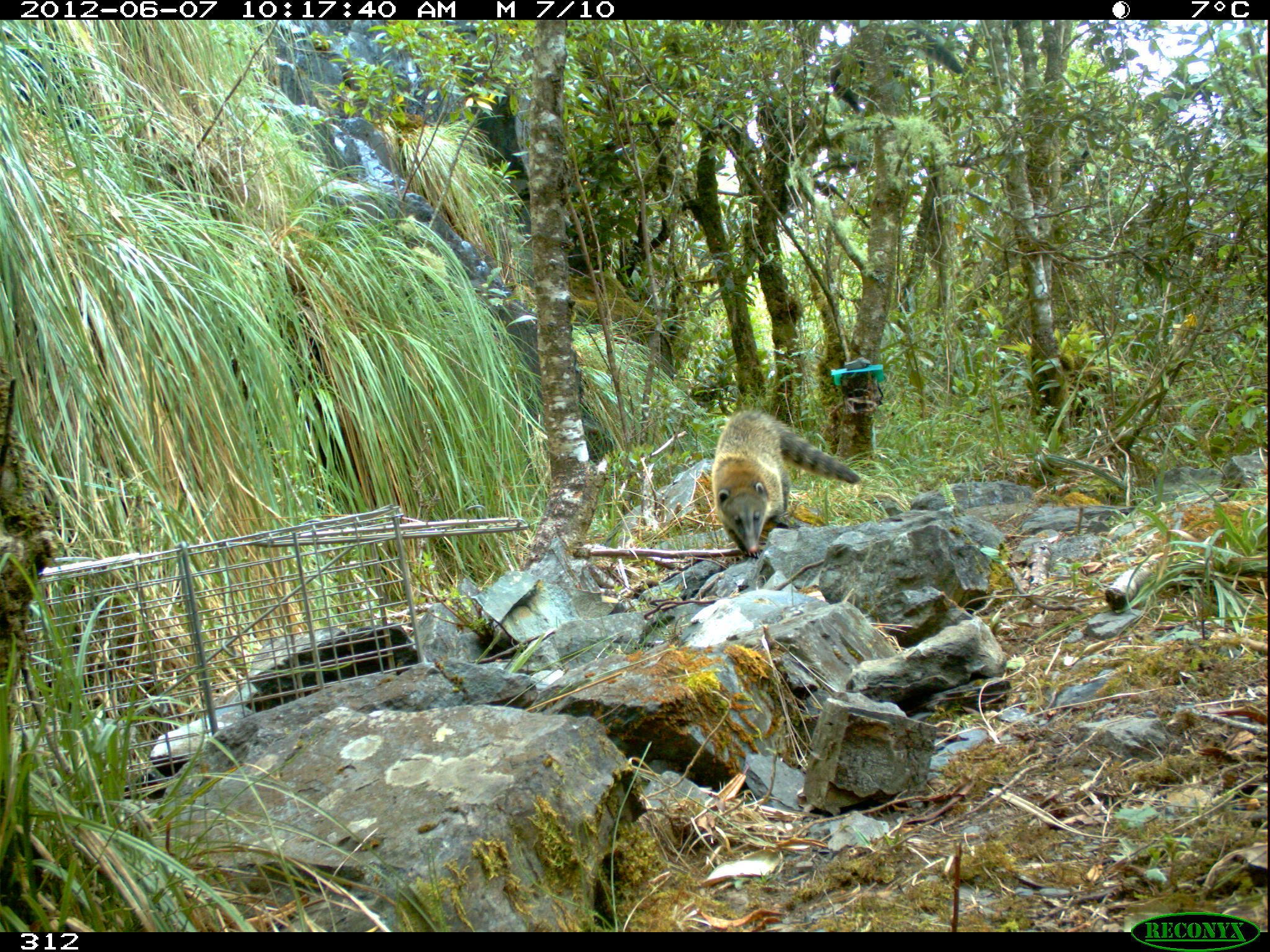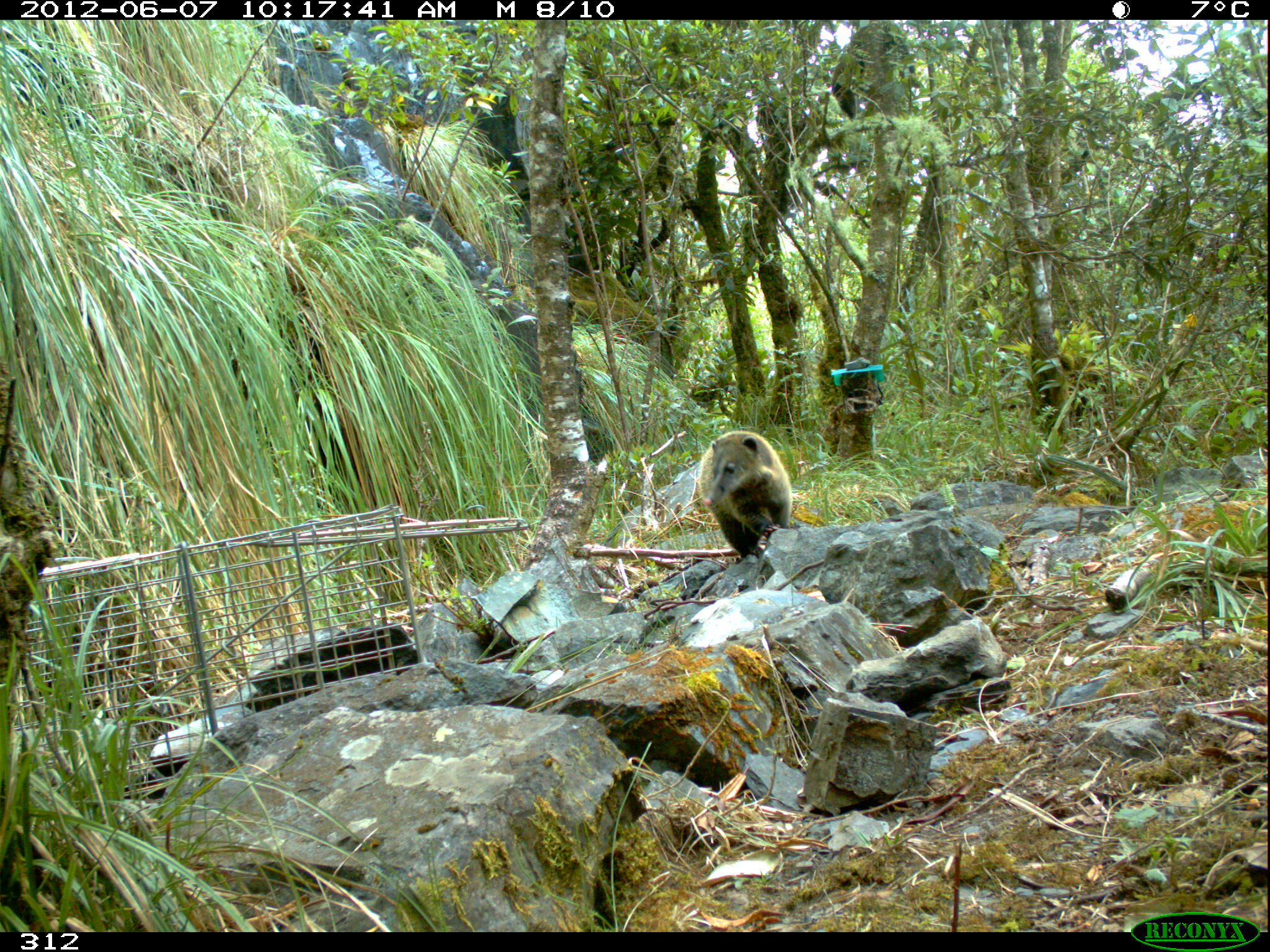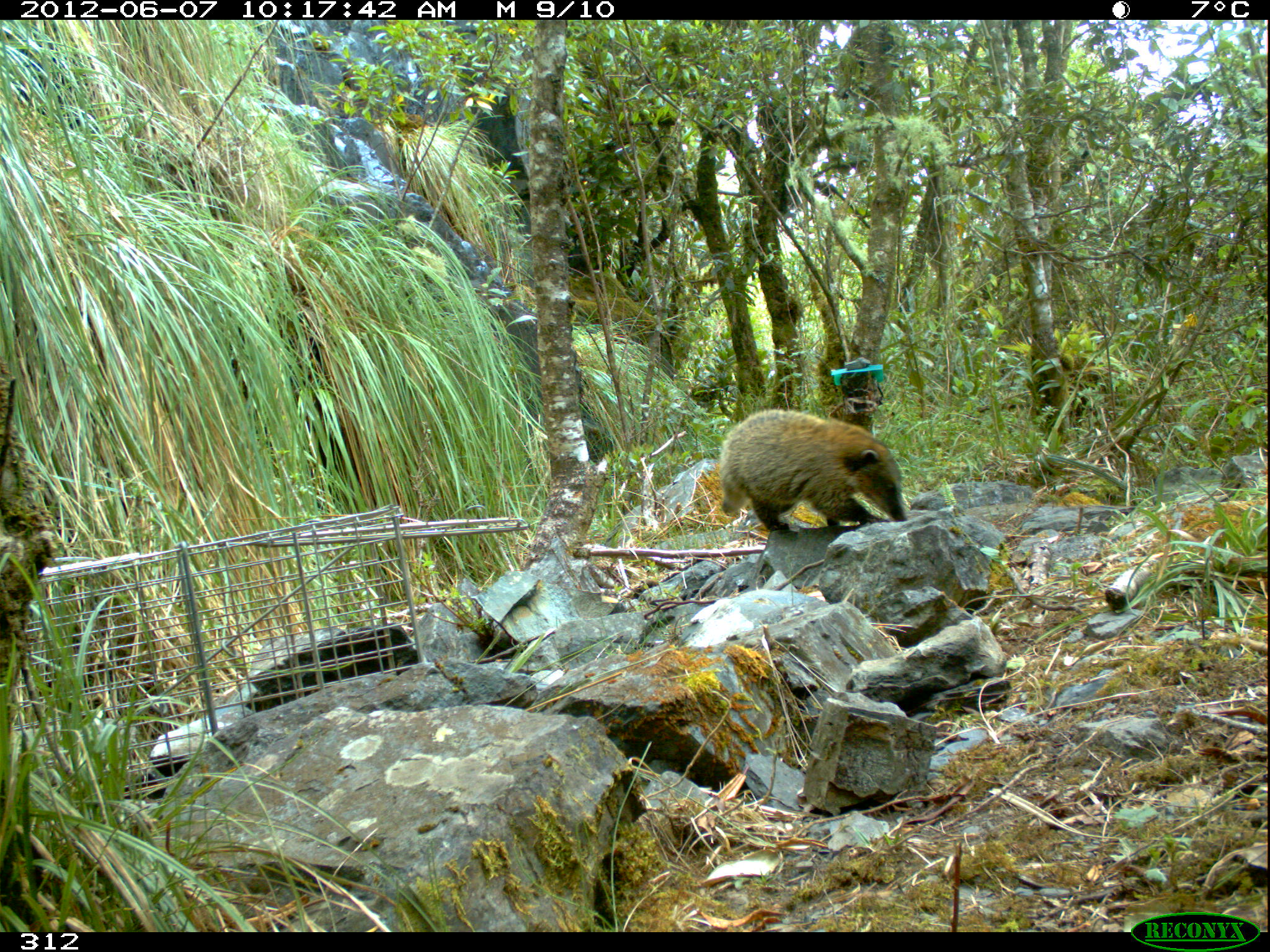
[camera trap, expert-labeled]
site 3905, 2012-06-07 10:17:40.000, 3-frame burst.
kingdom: Animalia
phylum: Chordata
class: Mammalia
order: Carnivora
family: Procyonidae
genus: Nasua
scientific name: Nasua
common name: coatis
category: unknown coati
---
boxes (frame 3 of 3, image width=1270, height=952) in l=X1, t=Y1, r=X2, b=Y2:
unknown coati: l=718, t=407, r=909, b=542